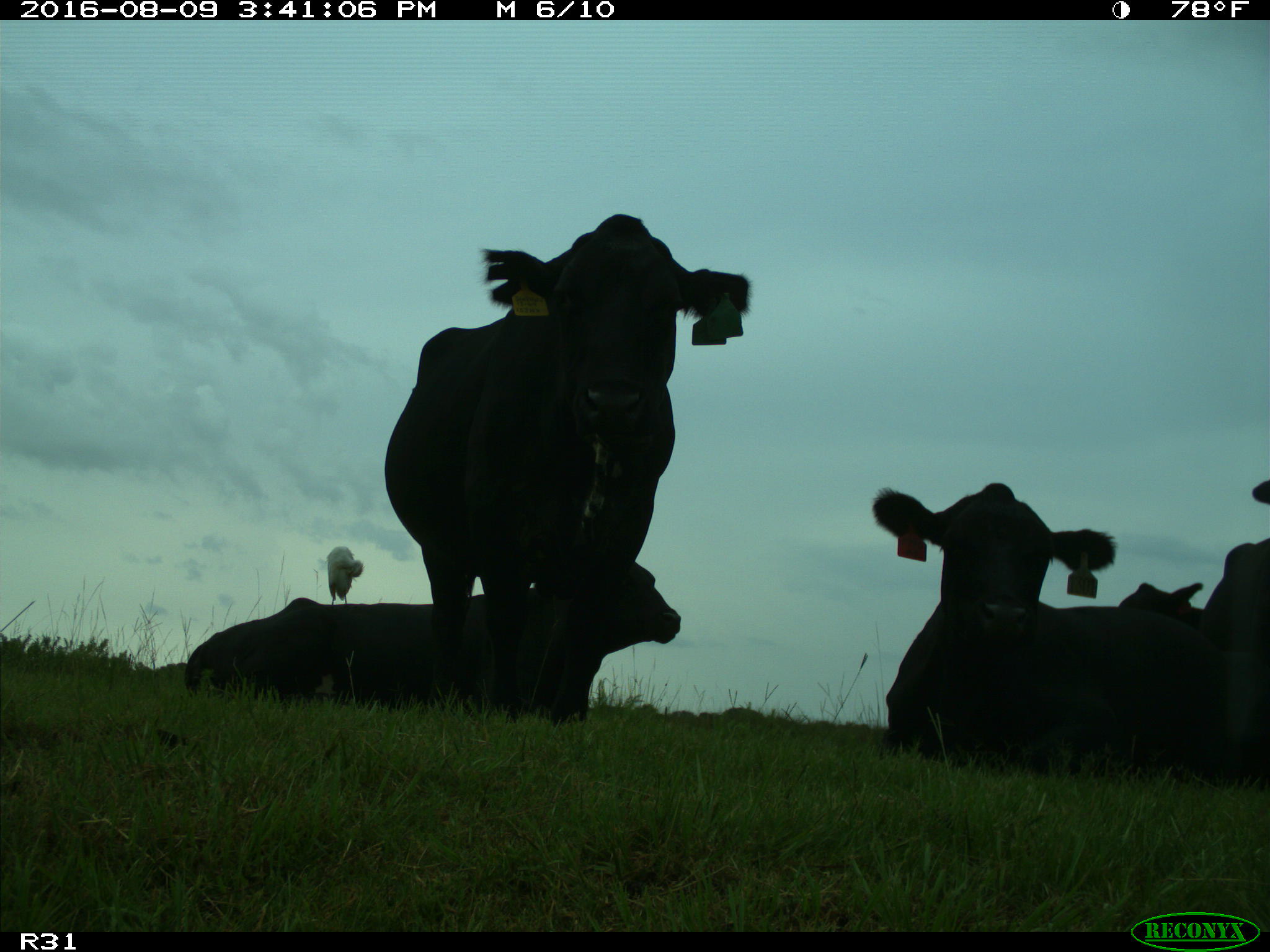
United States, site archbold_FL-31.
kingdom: Animalia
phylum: Chordata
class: Mammalia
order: Artiodactyla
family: Bovidae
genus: Bos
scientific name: Bos taurus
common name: domestic cow